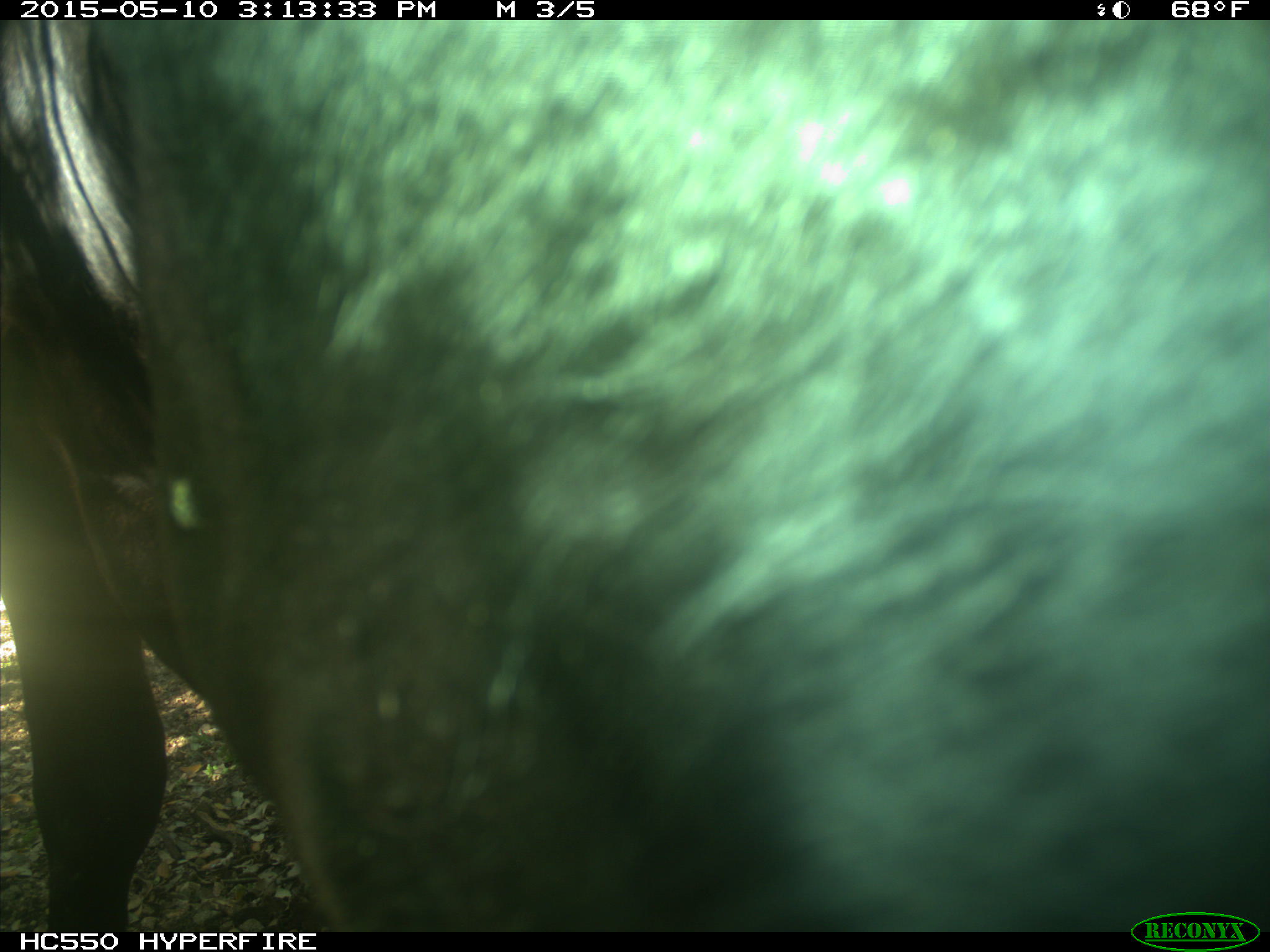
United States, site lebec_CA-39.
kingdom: Animalia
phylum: Chordata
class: Mammalia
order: Artiodactyla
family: Bovidae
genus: Bos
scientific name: Bos taurus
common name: domestic cow